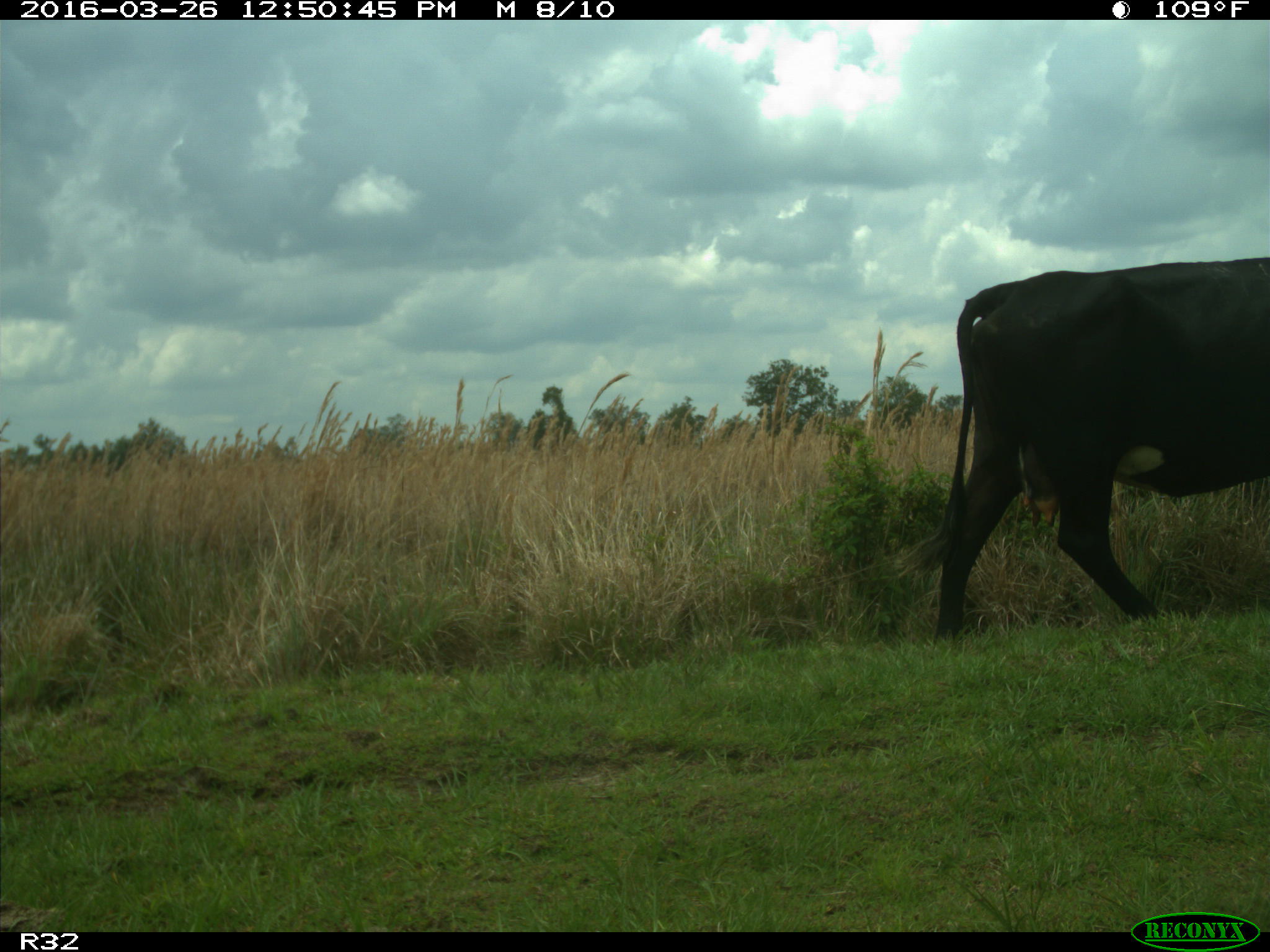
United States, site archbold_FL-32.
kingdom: Animalia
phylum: Chordata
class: Mammalia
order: Artiodactyla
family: Bovidae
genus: Bos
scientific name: Bos taurus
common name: domestic cow